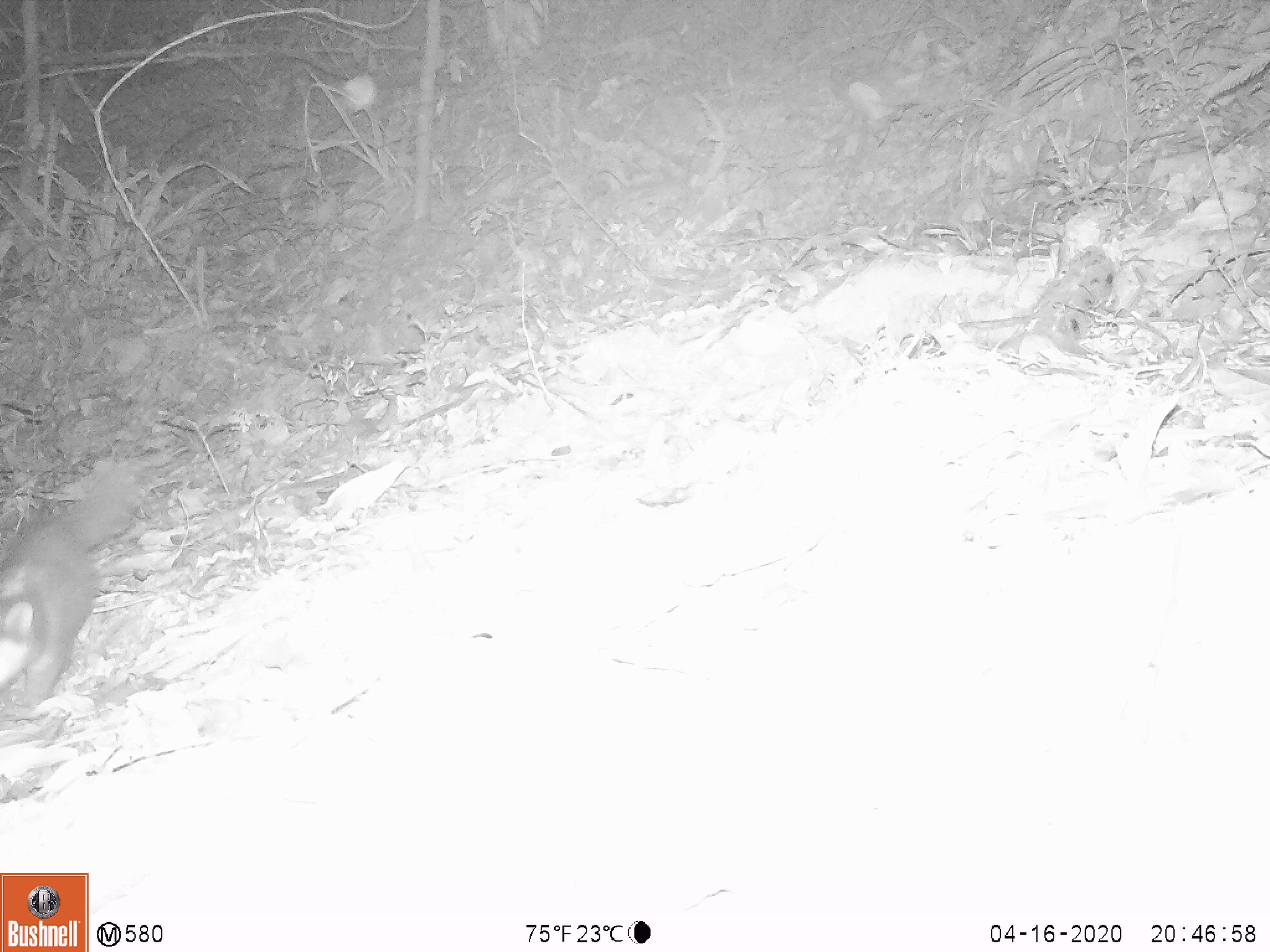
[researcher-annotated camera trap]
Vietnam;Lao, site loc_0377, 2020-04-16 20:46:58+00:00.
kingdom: Animalia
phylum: Chordata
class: Mammalia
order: Carnivora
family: Mustelidae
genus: Melogale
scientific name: Melogale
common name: ferret badger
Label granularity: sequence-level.